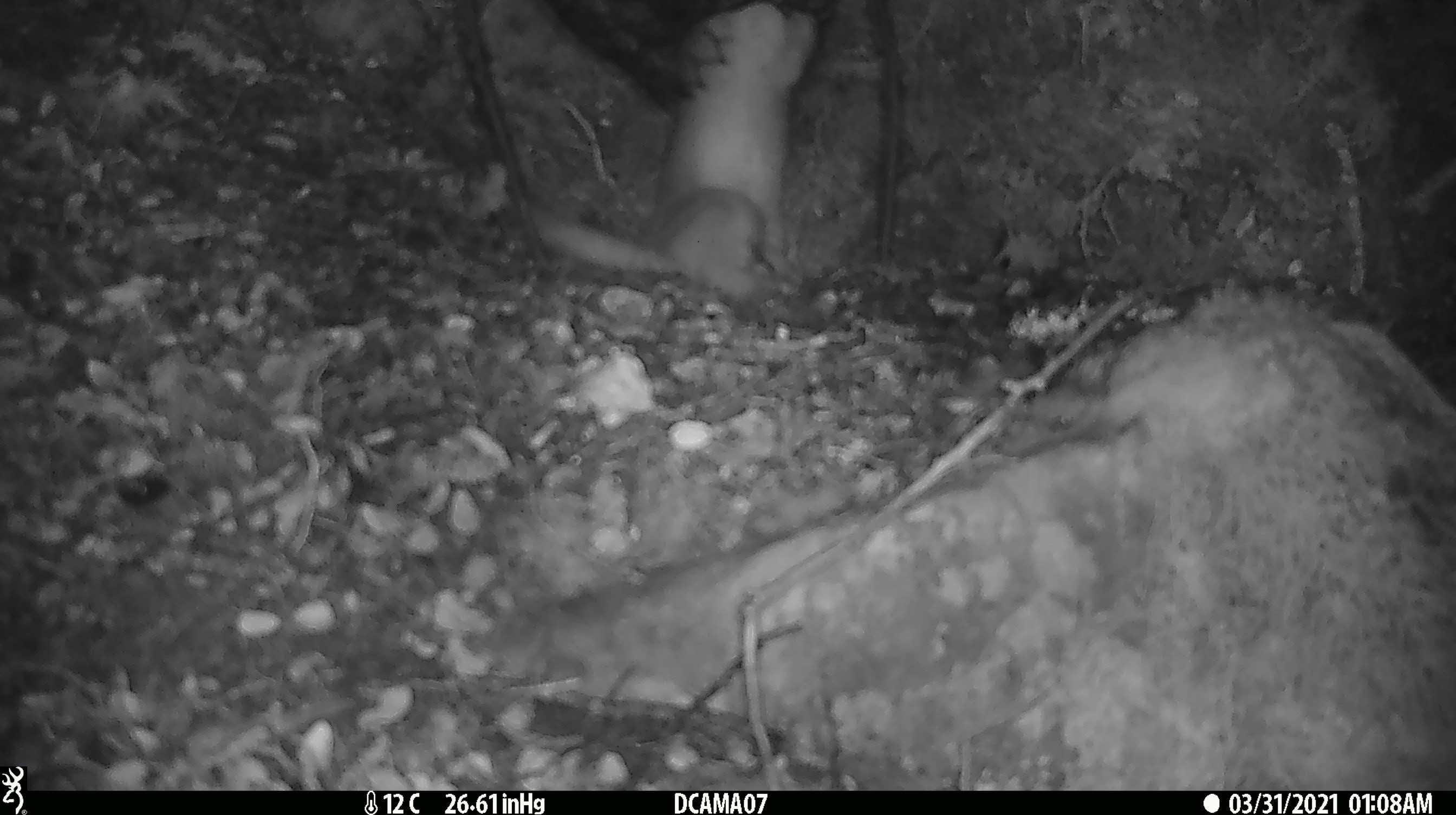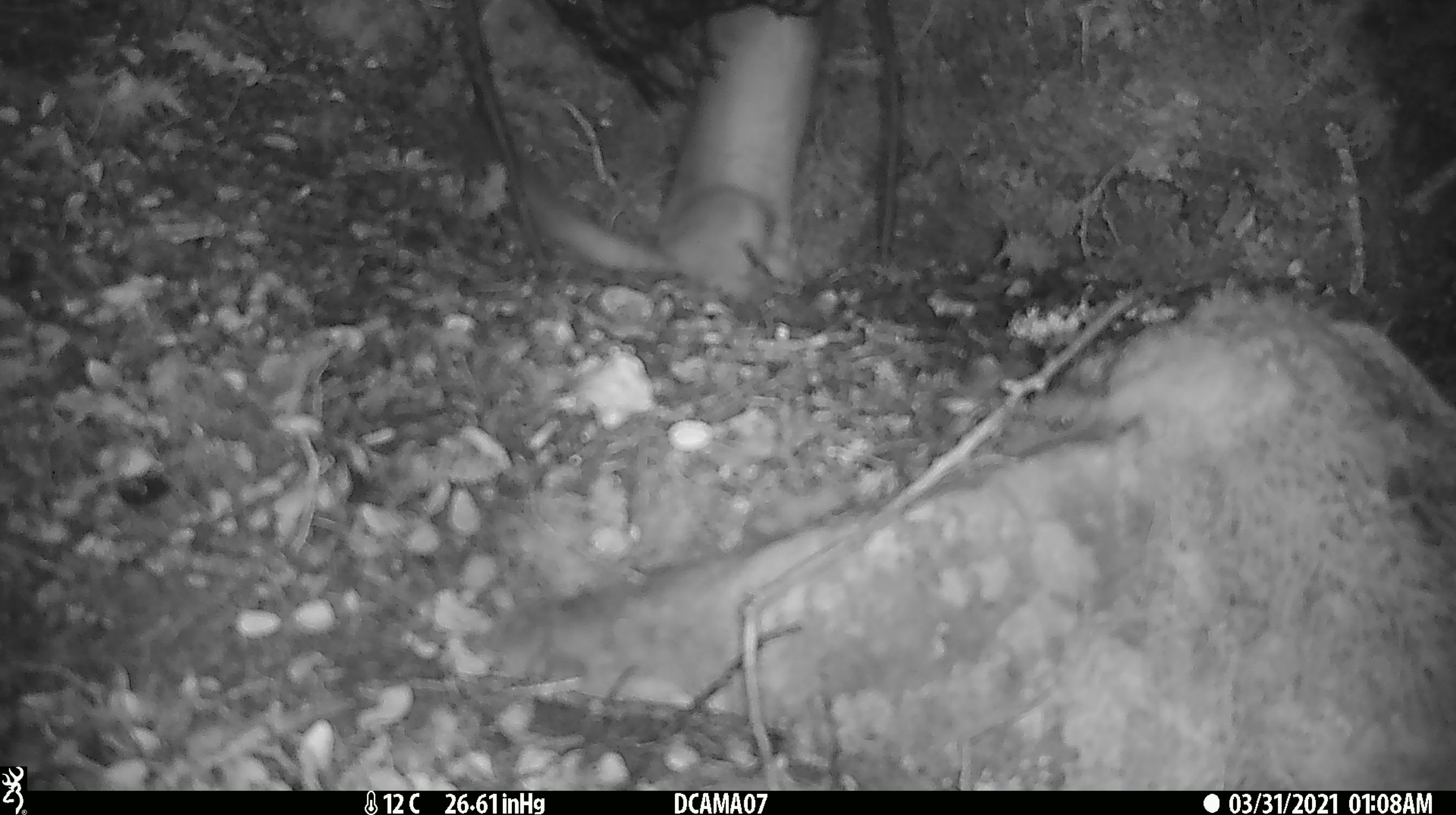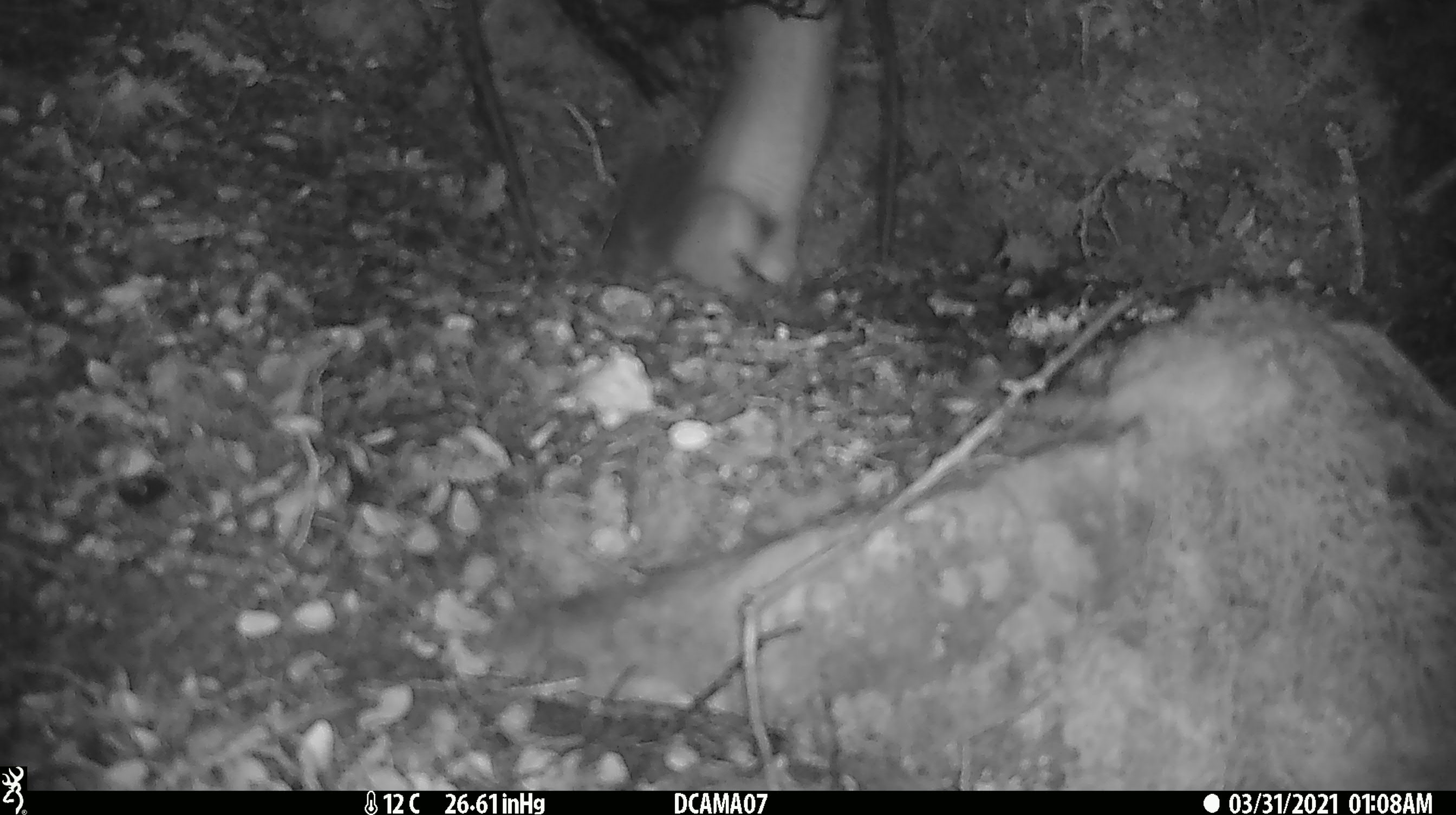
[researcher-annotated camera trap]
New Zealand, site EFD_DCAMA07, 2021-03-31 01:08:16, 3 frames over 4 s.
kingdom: Animalia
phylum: Chordata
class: Mammalia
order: Carnivora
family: Mustelidae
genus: Mustela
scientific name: Mustela erminea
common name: stoat